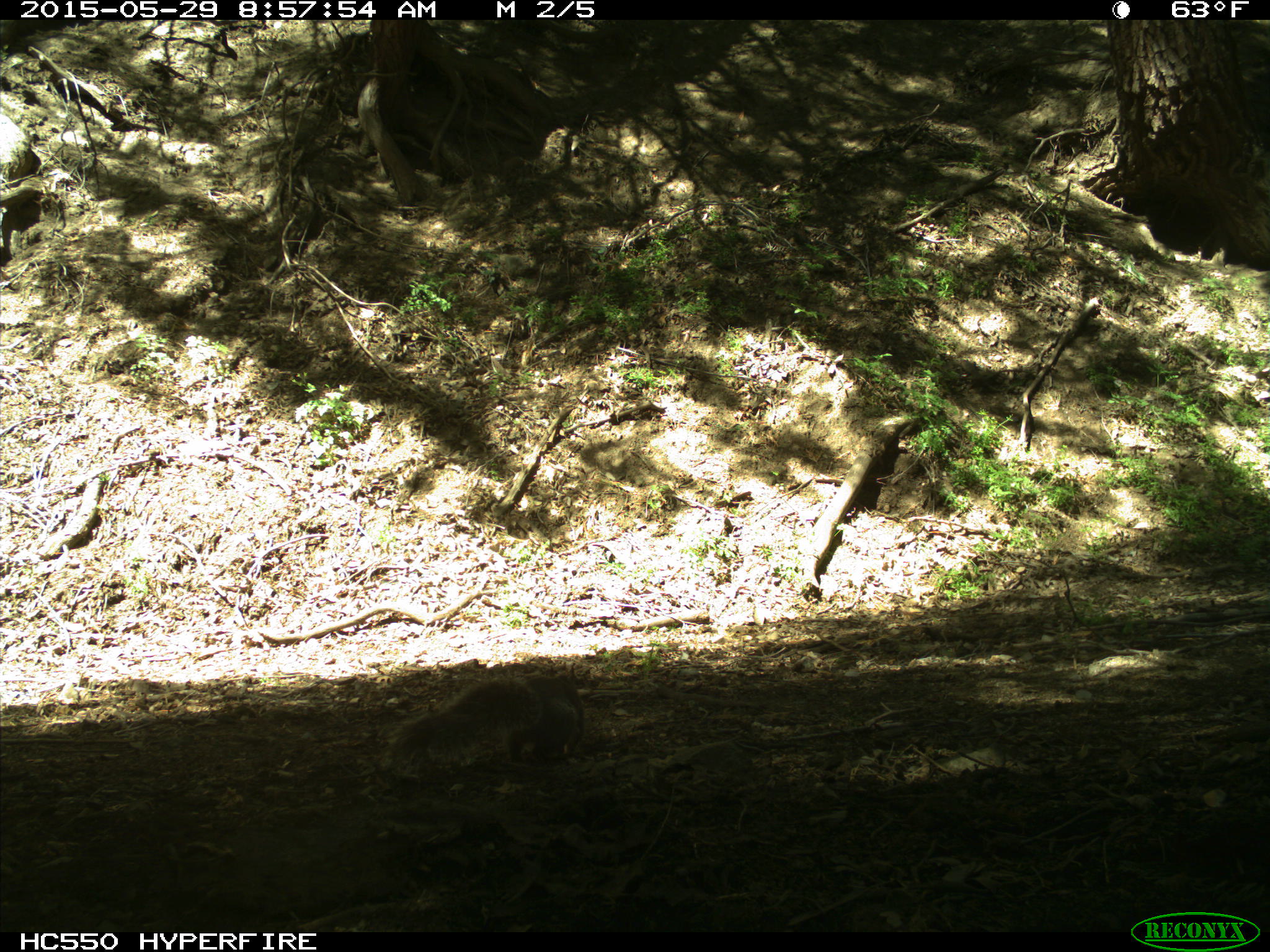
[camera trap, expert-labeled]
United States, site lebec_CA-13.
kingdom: Animalia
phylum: Chordata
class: Mammalia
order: Rodentia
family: Sciuridae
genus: Sciurus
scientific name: Sciurus carolinensis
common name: eastern gray squirrel